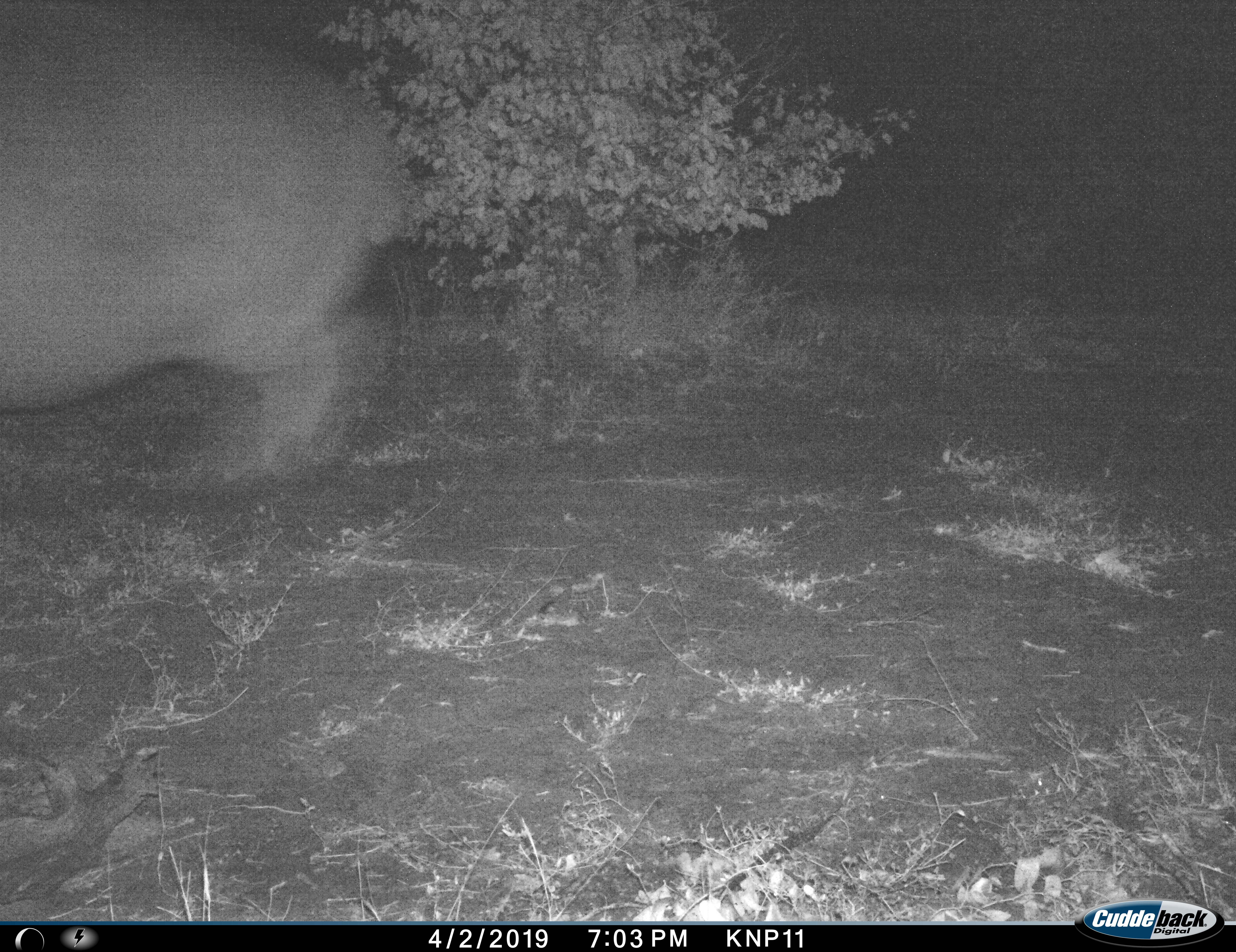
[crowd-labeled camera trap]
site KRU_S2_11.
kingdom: Animalia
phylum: Chordata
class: Mammalia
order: Artiodactyla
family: Hippopotamidae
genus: Hippopotamus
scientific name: Hippopotamus amphibius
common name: hippopotamus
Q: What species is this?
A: Hippopotamus (Hippopotamus amphibius).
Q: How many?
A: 1.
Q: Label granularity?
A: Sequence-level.